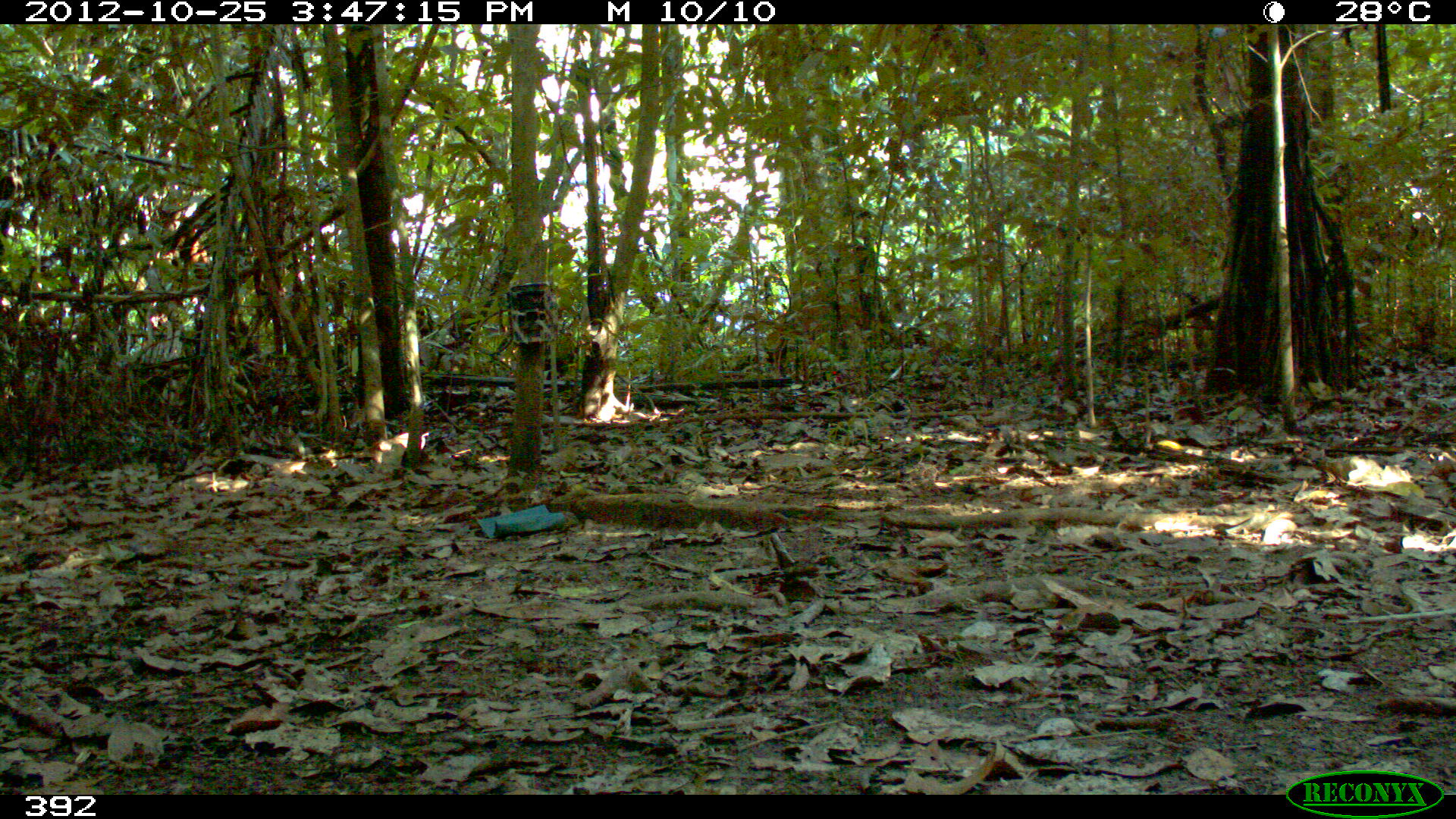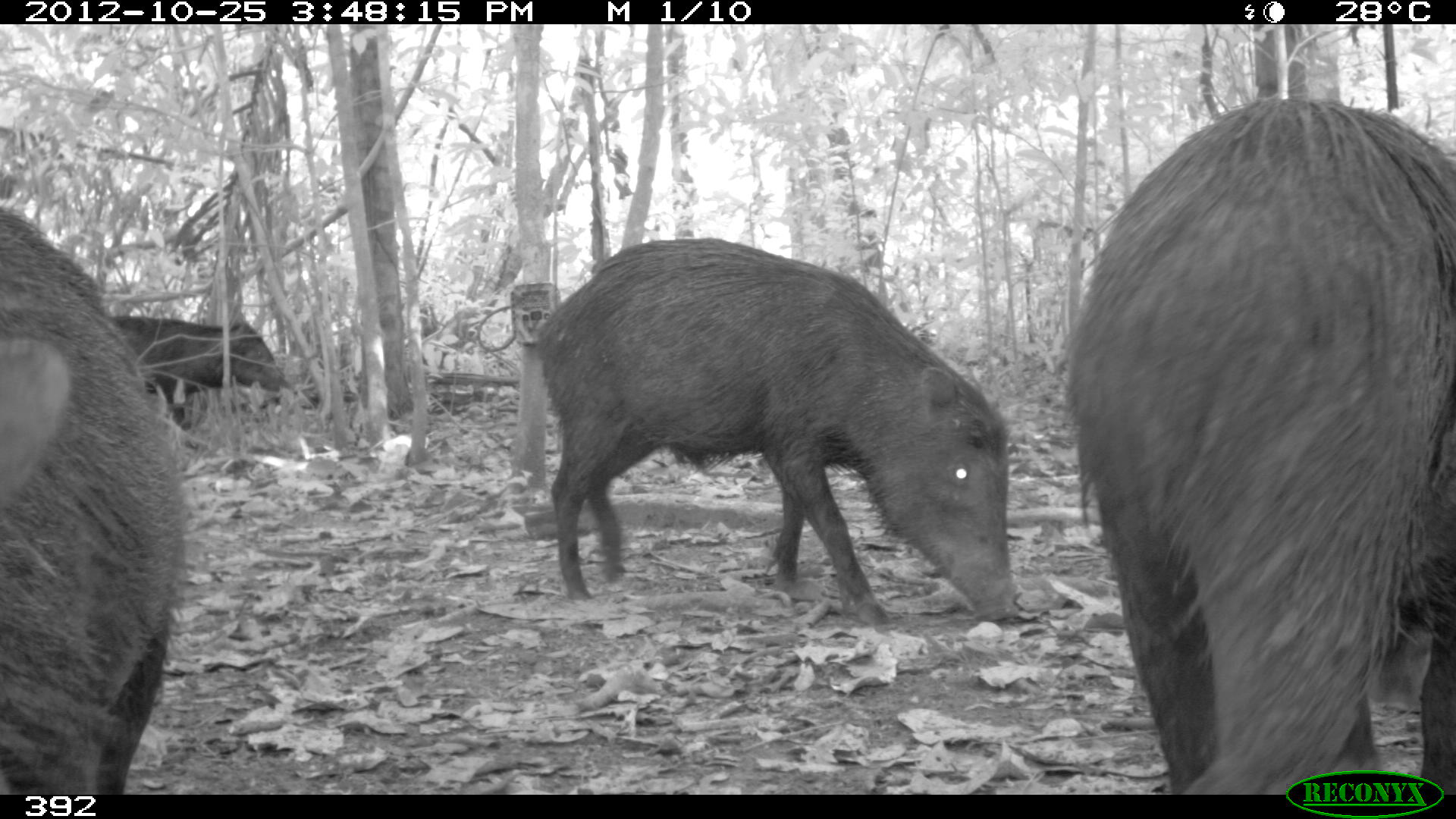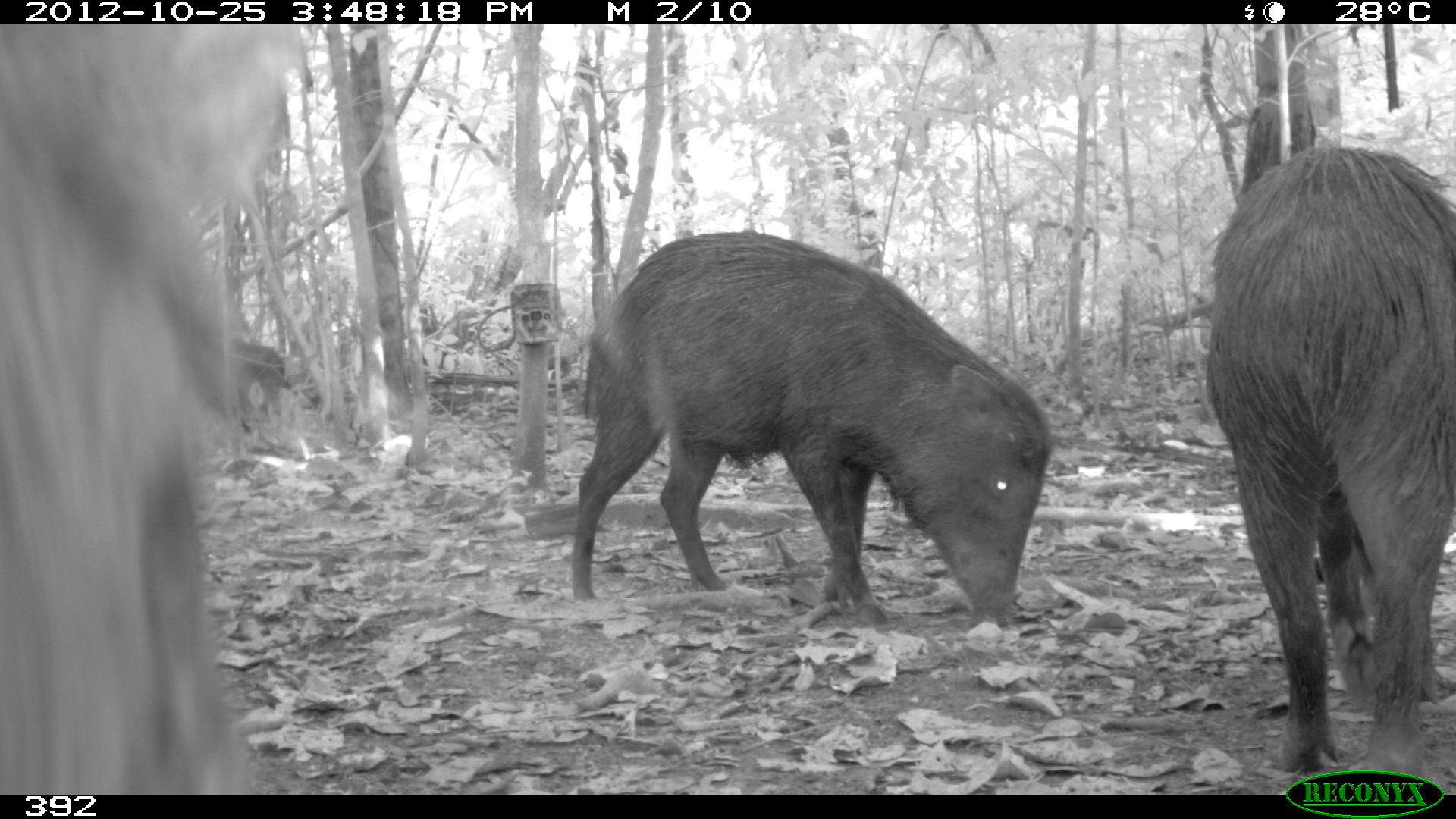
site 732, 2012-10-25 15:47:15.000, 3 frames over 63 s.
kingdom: Animalia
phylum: Chordata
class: Mammalia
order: Artiodactyla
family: Tayassuidae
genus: Tayassu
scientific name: Tayassu pecari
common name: white-lipped peccary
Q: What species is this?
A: Tayassu pecari (white-lipped peccary).